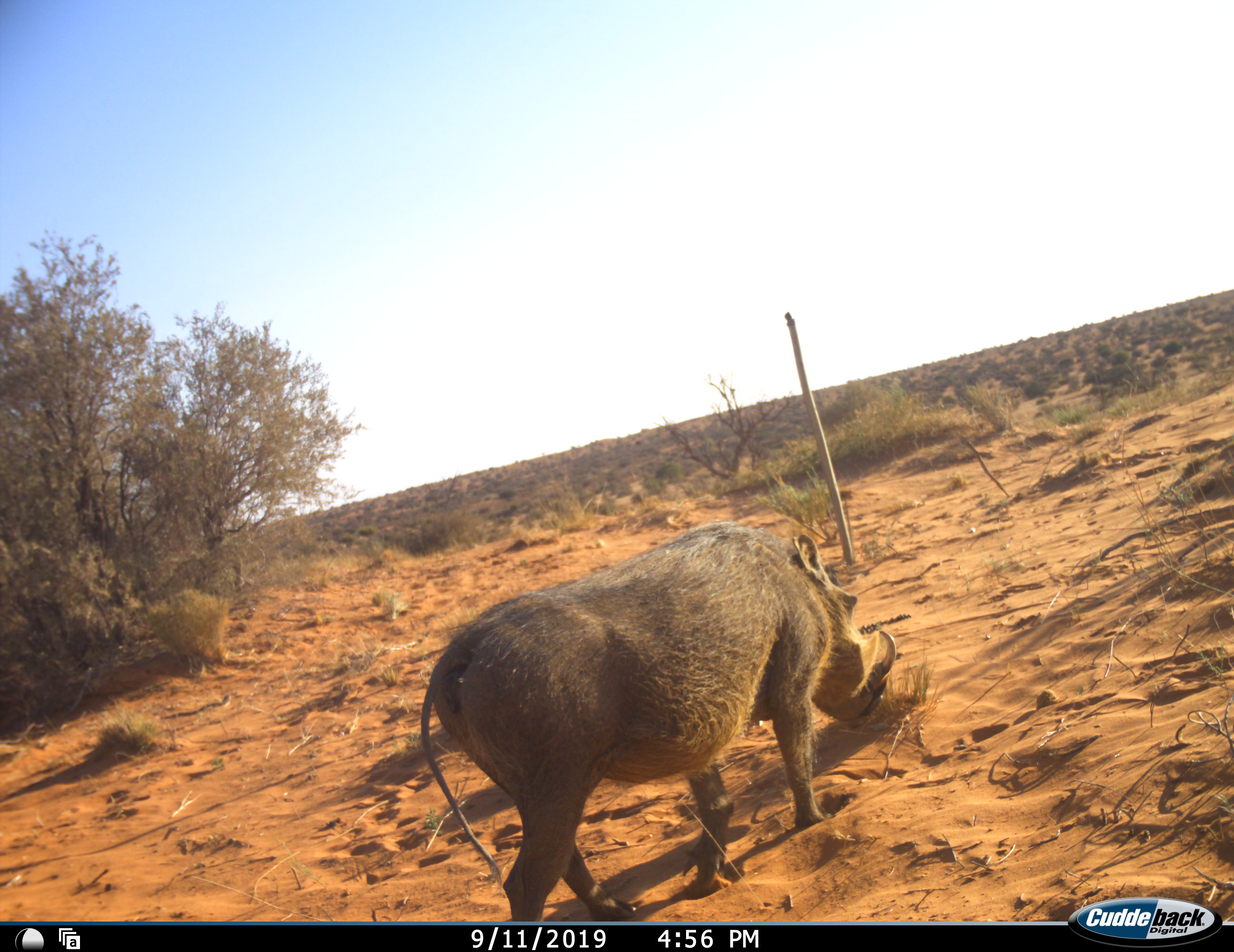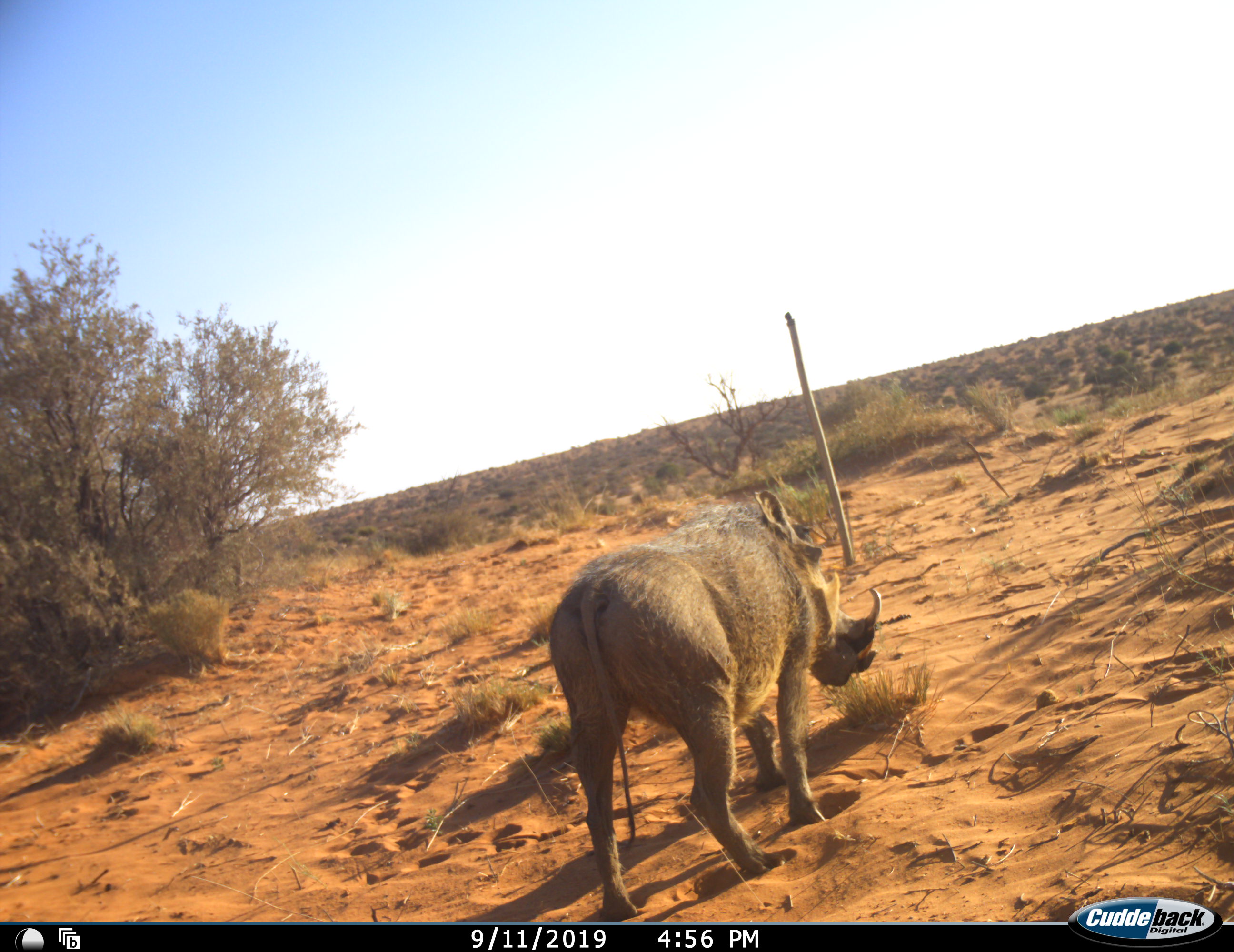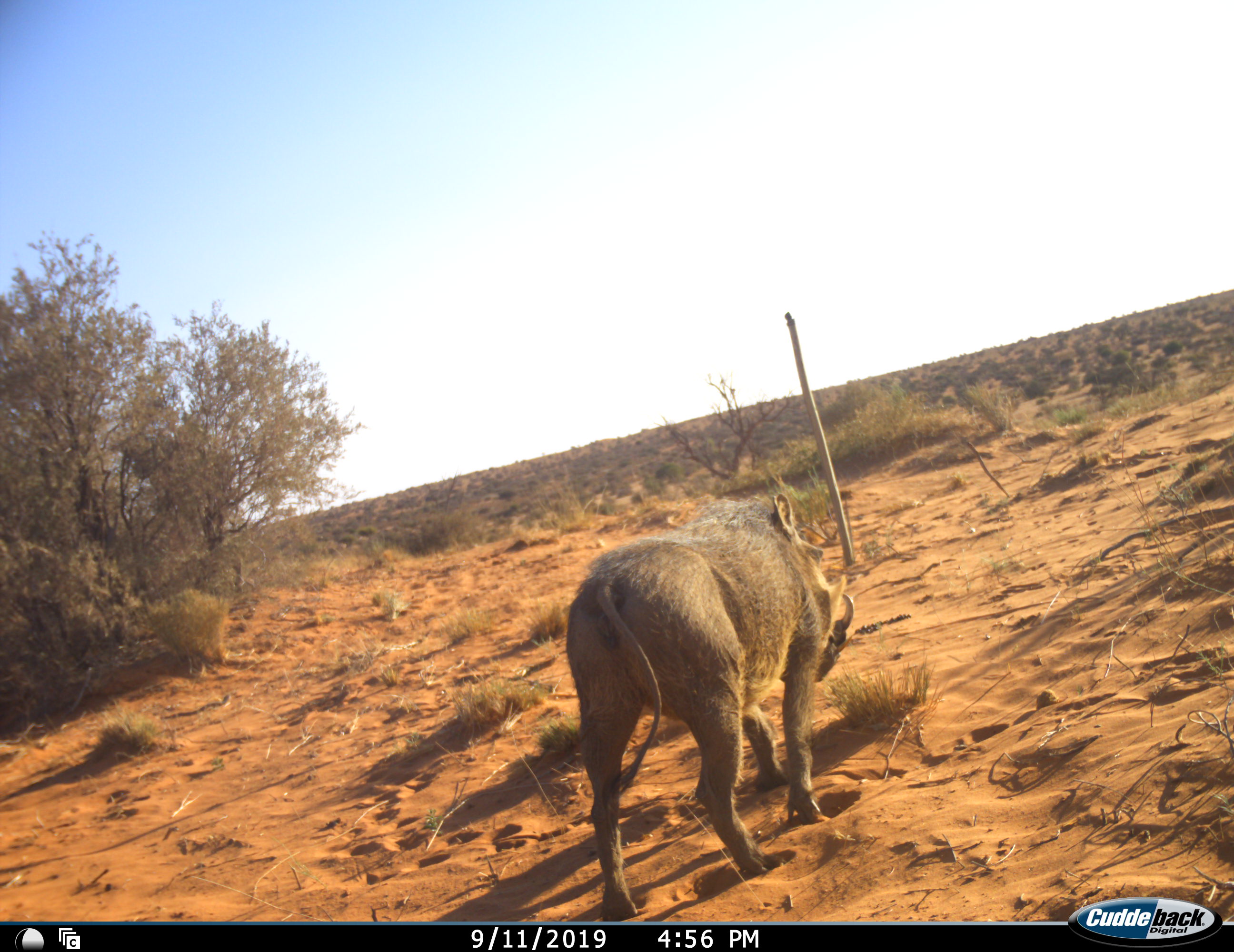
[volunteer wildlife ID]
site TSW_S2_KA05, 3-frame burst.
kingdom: Animalia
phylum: Chordata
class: Mammalia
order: Artiodactyla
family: Suidae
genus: Phacochoerus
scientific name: Phacochoerus africanus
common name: warthog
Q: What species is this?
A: Warthog (Phacochoerus africanus).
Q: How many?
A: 1.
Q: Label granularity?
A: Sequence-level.